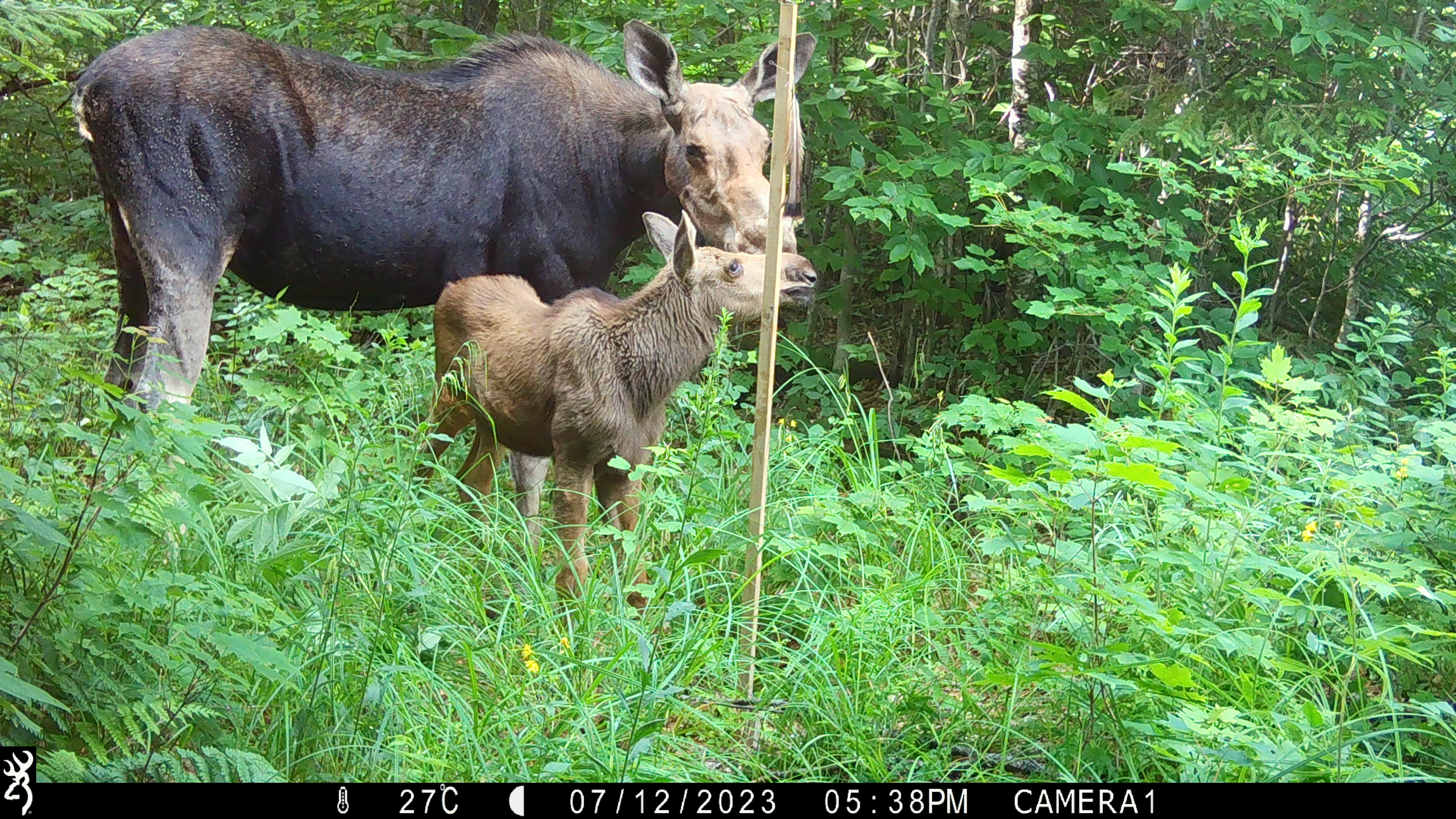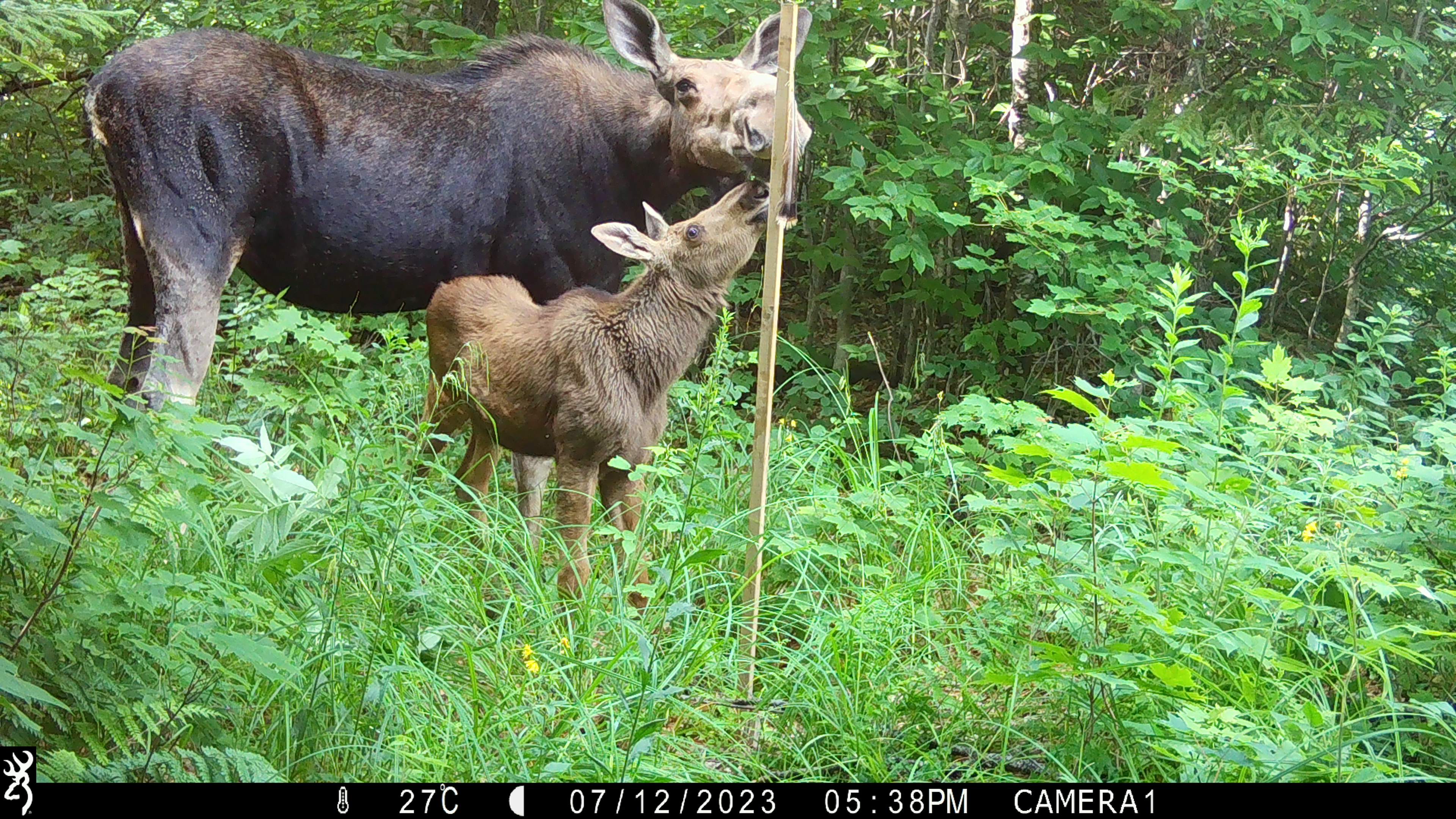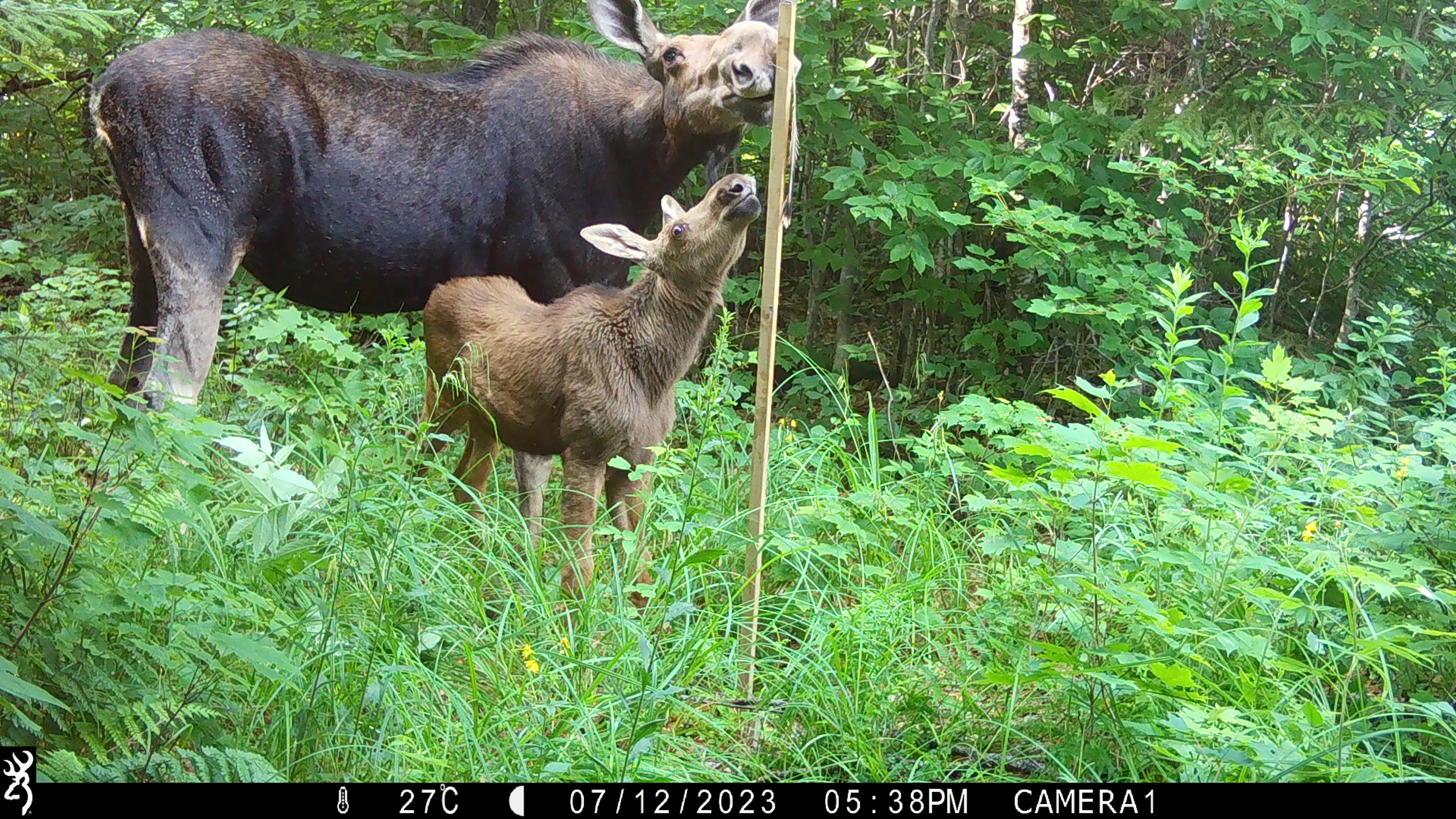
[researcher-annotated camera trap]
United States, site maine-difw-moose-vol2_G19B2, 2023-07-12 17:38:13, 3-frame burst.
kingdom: Animalia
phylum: Chordata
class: Mammalia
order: Artiodactyla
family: Cervidae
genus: Alces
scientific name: Alces alces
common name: moose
Moose (Alces alces).